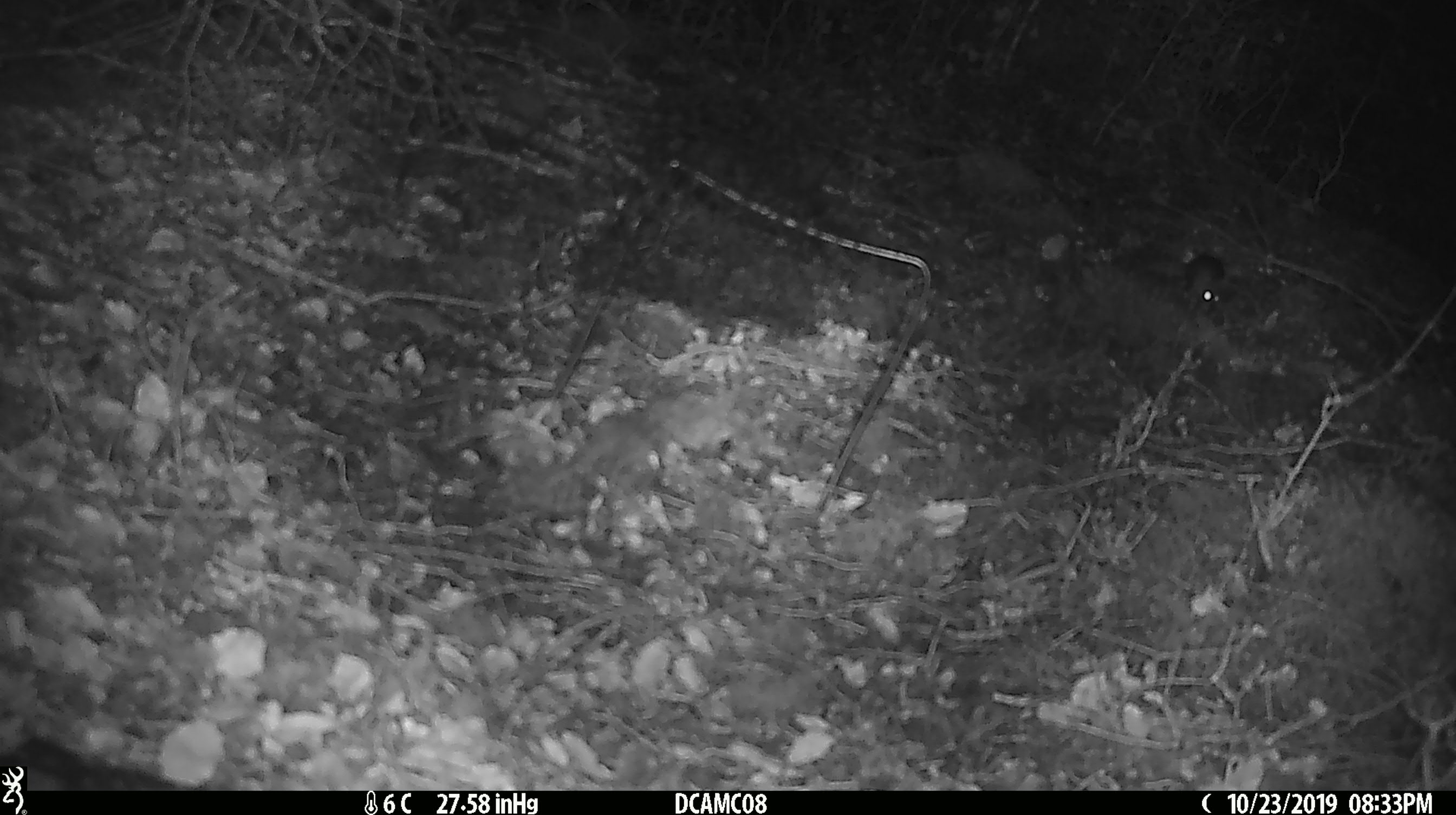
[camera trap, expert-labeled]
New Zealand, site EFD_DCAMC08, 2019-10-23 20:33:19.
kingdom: Animalia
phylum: Chordata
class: Mammalia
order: Rodentia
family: Muridae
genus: Mus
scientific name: Mus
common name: mouse